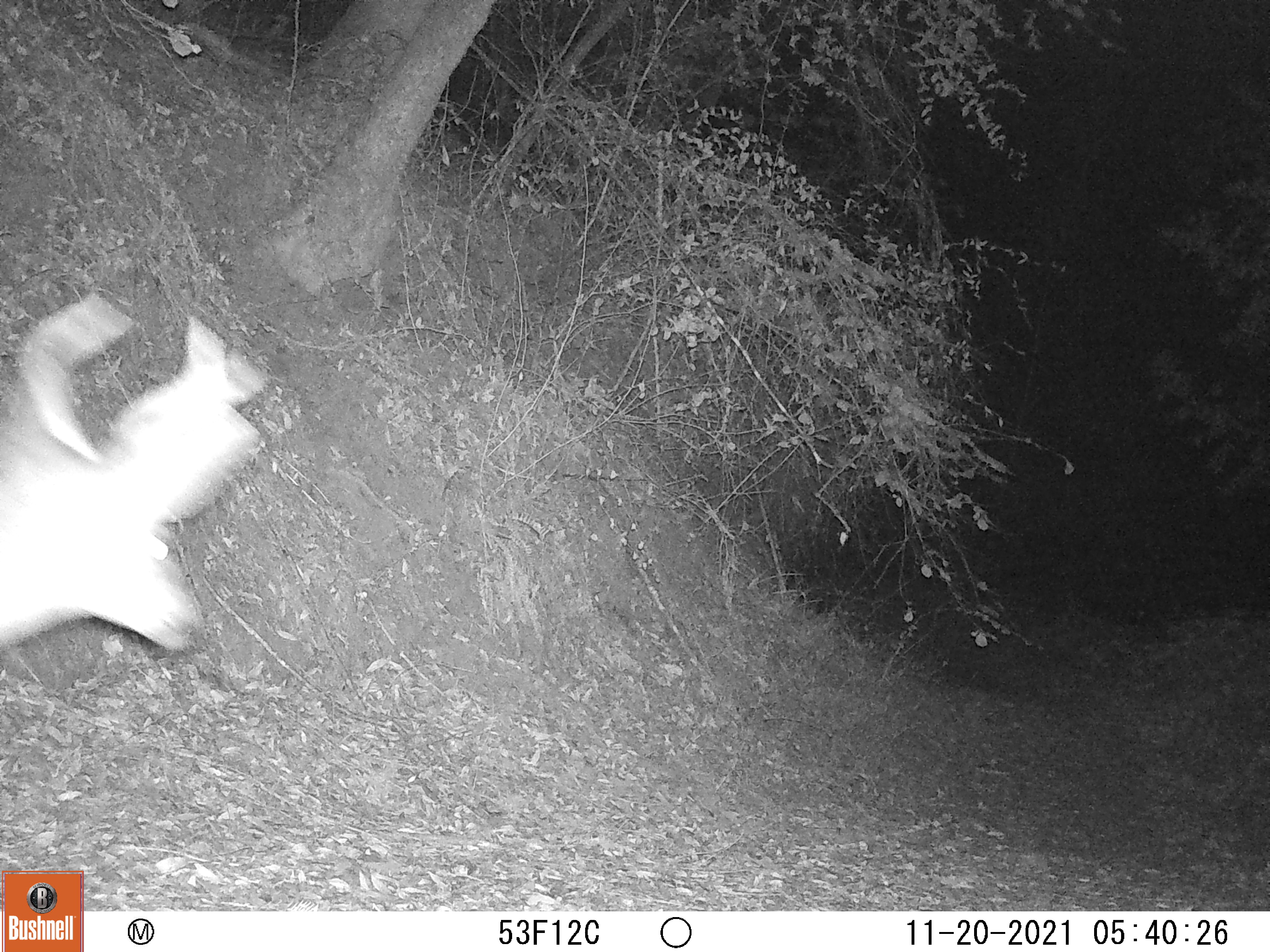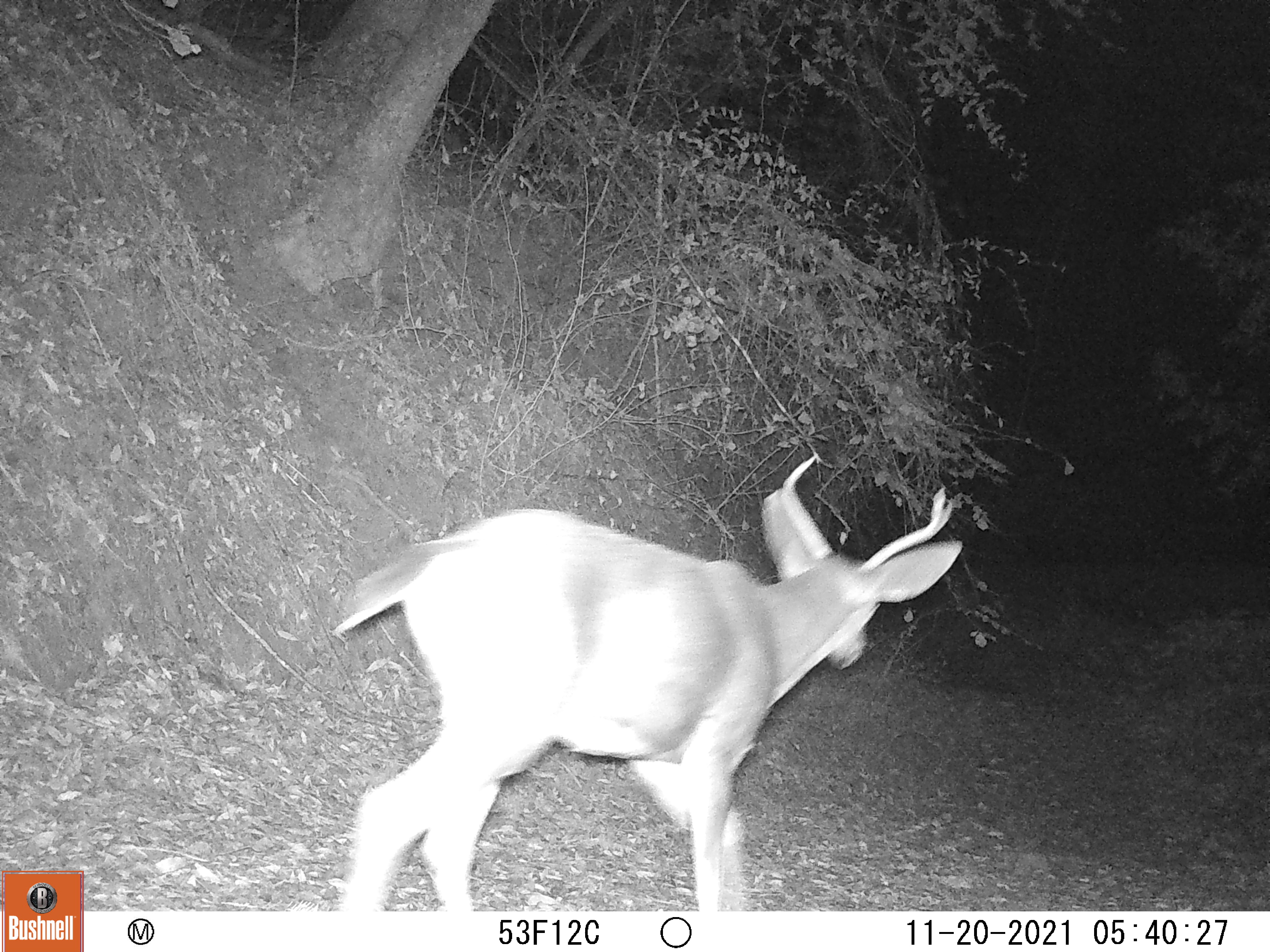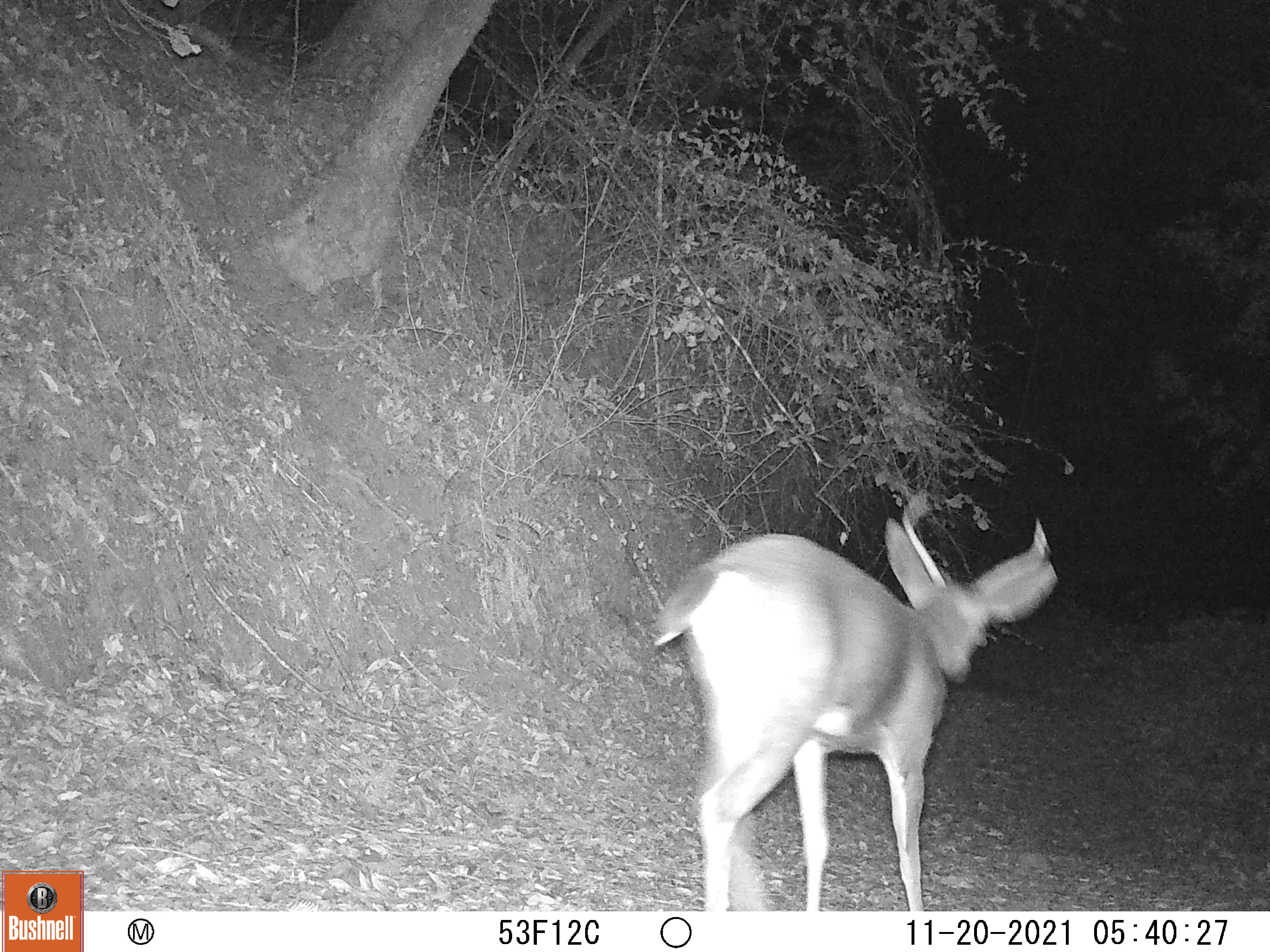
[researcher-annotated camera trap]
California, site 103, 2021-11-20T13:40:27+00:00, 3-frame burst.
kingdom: Animalia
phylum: Chordata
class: Mammalia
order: Artiodactyla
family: Cervidae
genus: Odocoileus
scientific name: Odocoileus hemionus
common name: mule deer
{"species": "mule deer (Odocoileus hemionus)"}